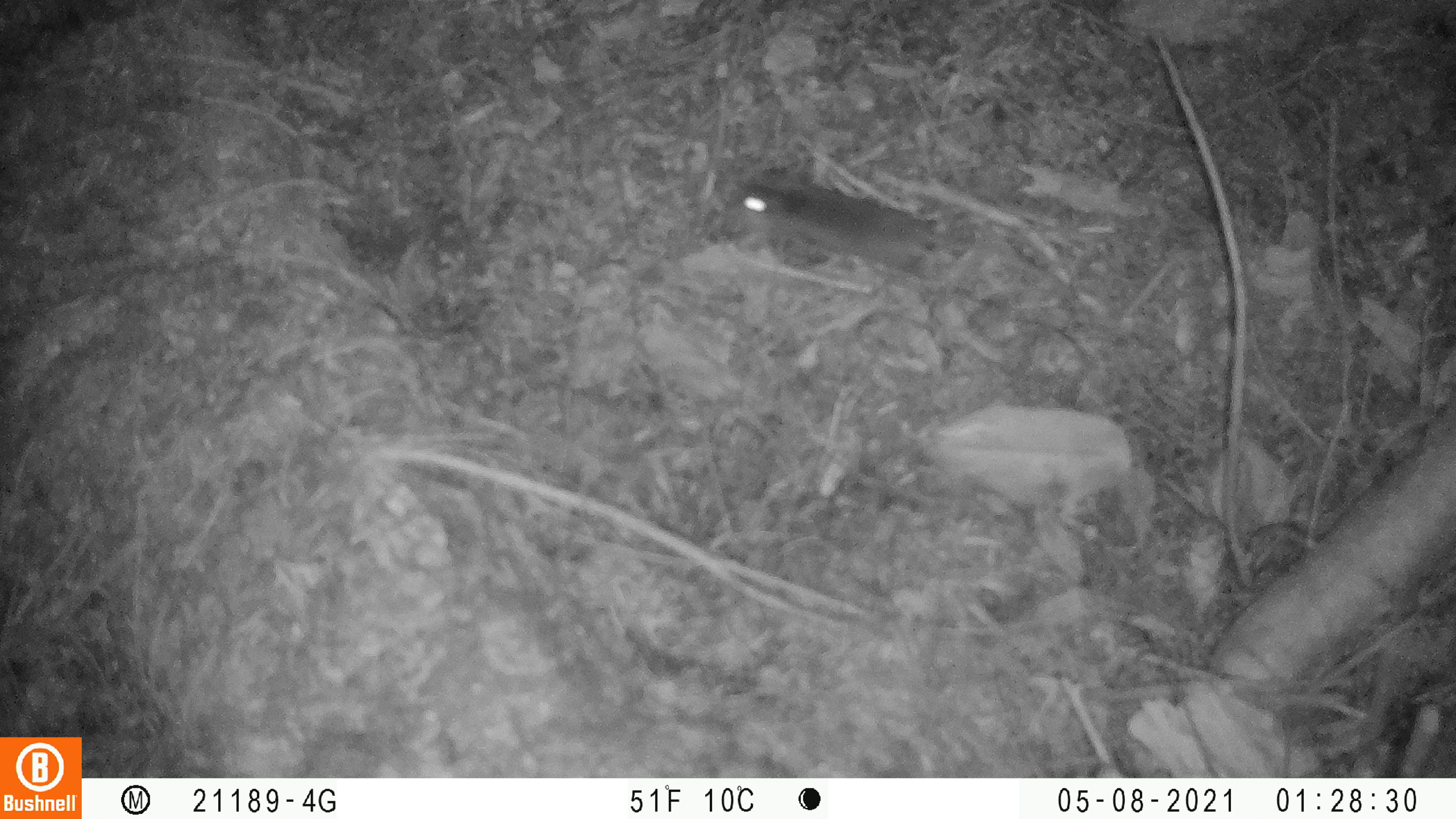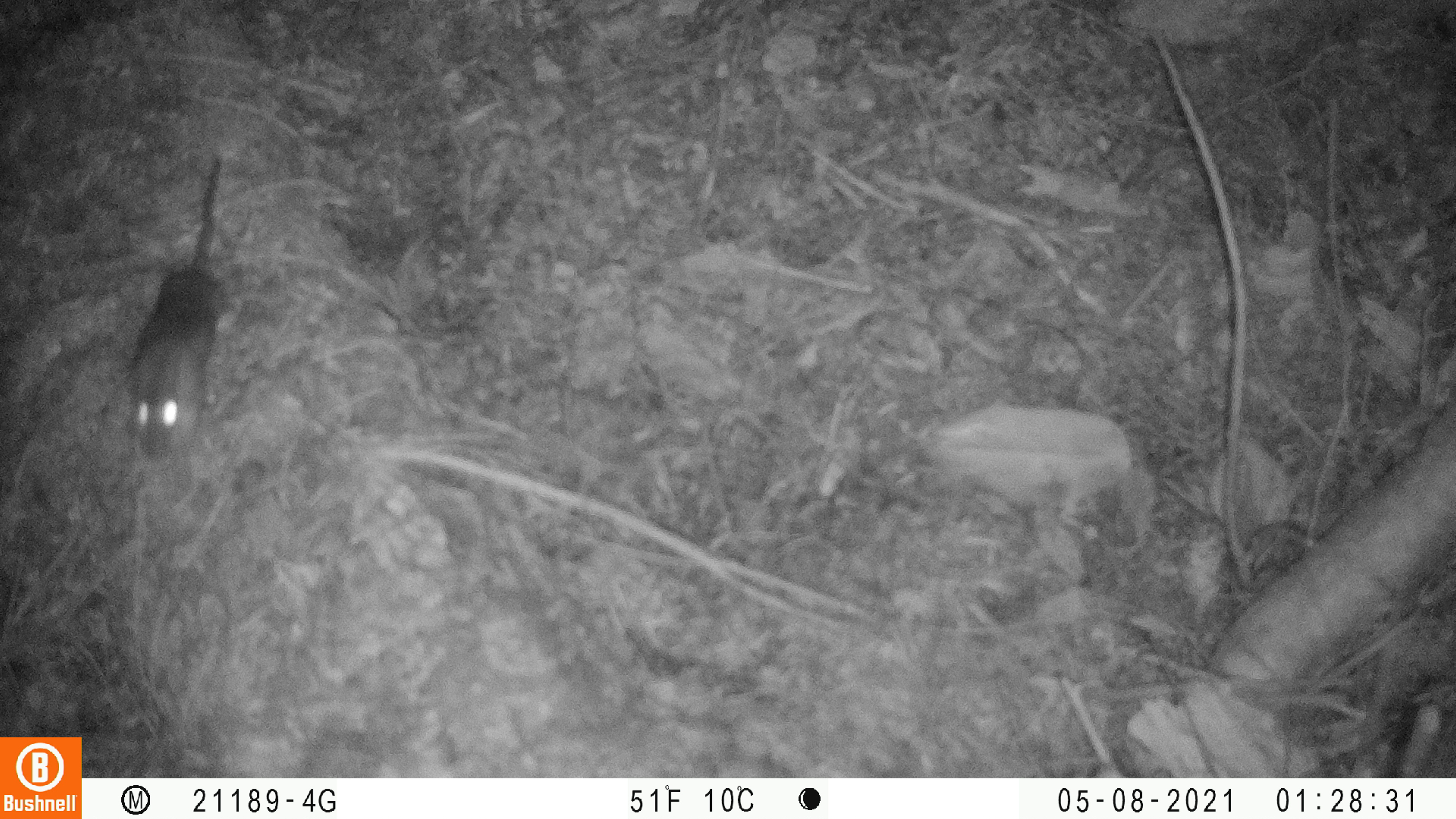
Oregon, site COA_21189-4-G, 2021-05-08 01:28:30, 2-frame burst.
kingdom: Animalia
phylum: Chordata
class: Mammalia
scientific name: Mammalia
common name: small mammal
Small mammal (Mammalia).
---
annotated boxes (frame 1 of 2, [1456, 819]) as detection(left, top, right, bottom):
small mammal: detection(717, 162, 1091, 307)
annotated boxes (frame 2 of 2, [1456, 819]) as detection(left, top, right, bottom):
small mammal: detection(123, 154, 238, 465)